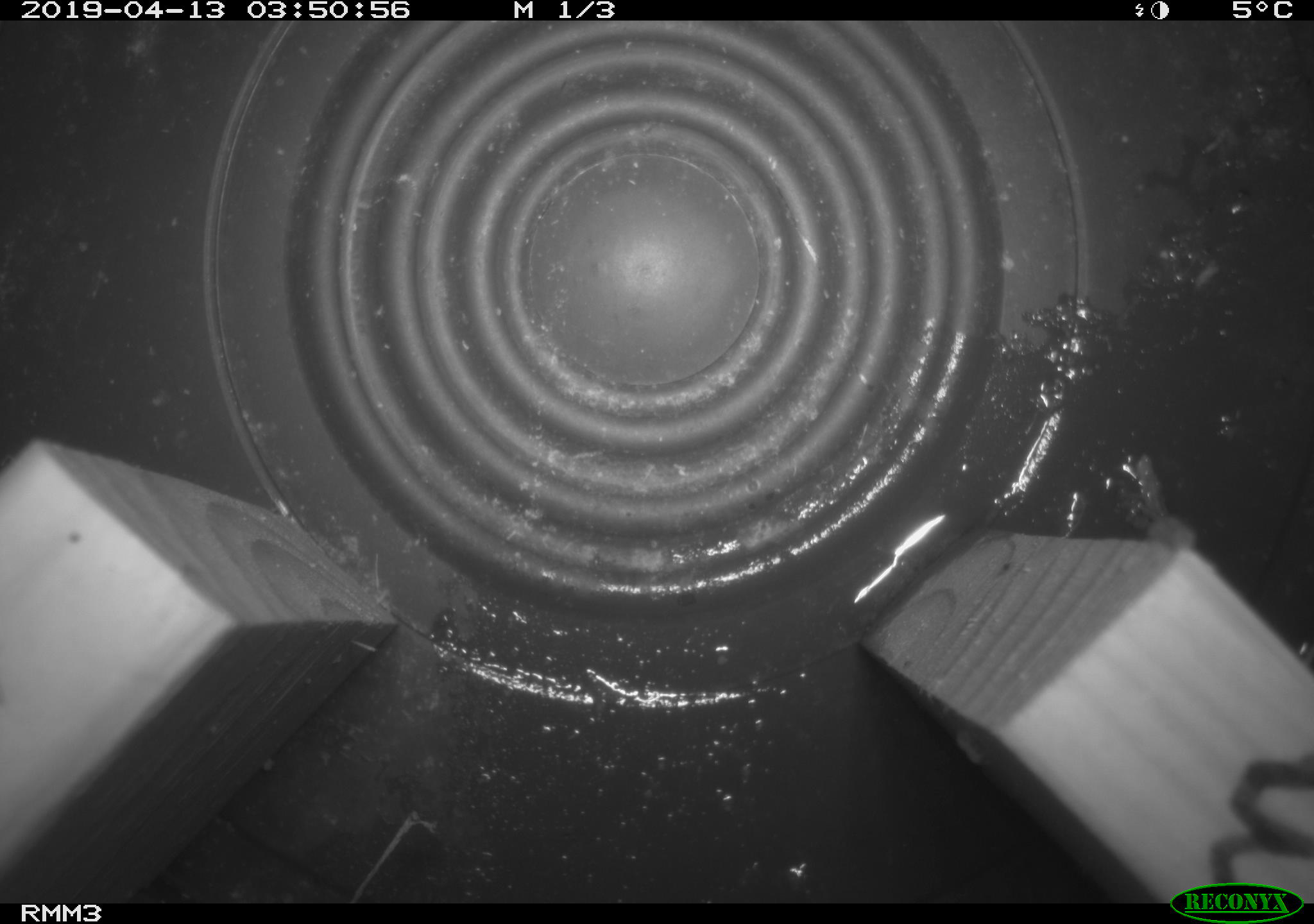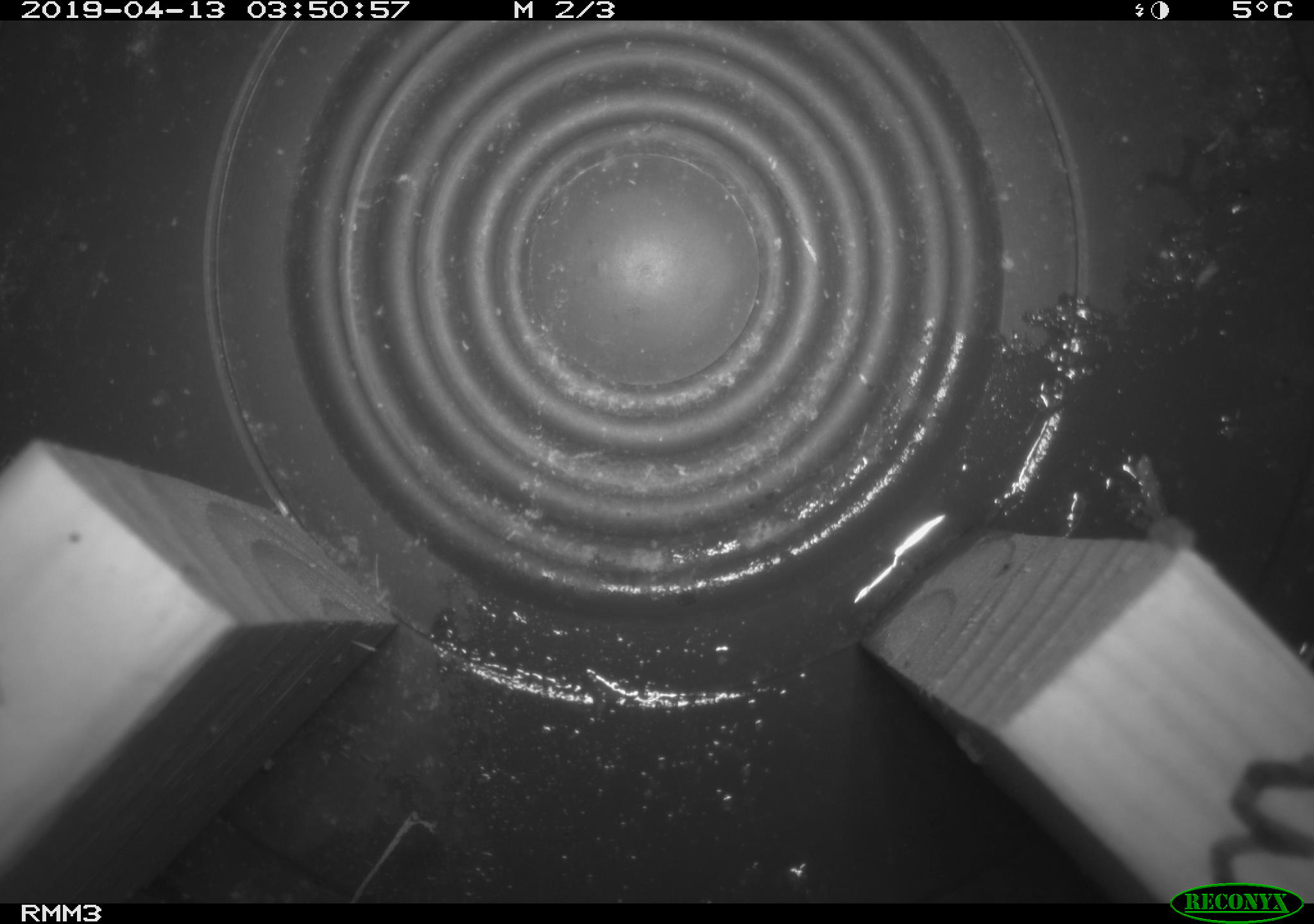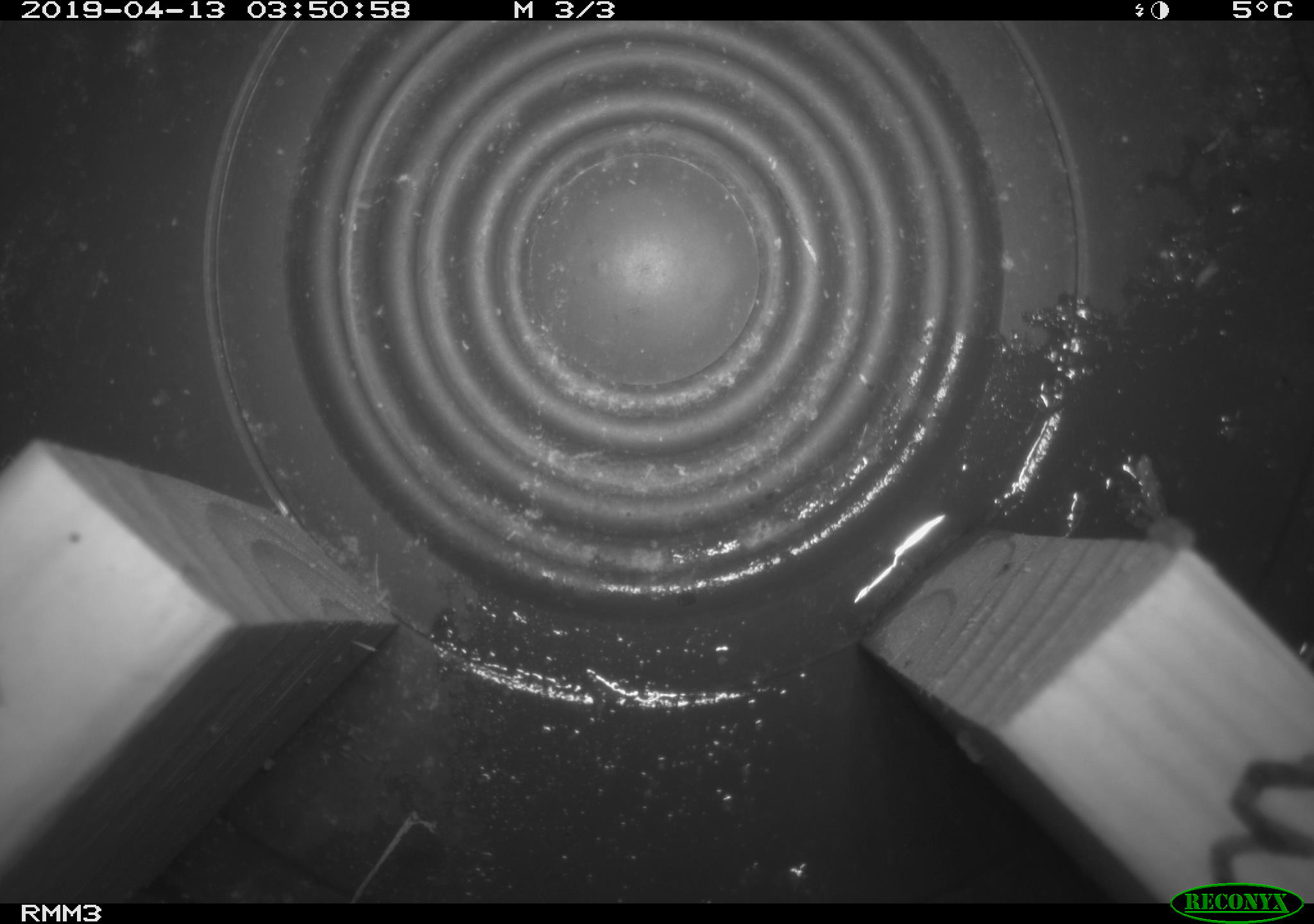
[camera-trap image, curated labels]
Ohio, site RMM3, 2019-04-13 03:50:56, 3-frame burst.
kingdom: Animalia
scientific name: Animalia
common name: animal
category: invertebrate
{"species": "invertebrate (animal) (Animalia)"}